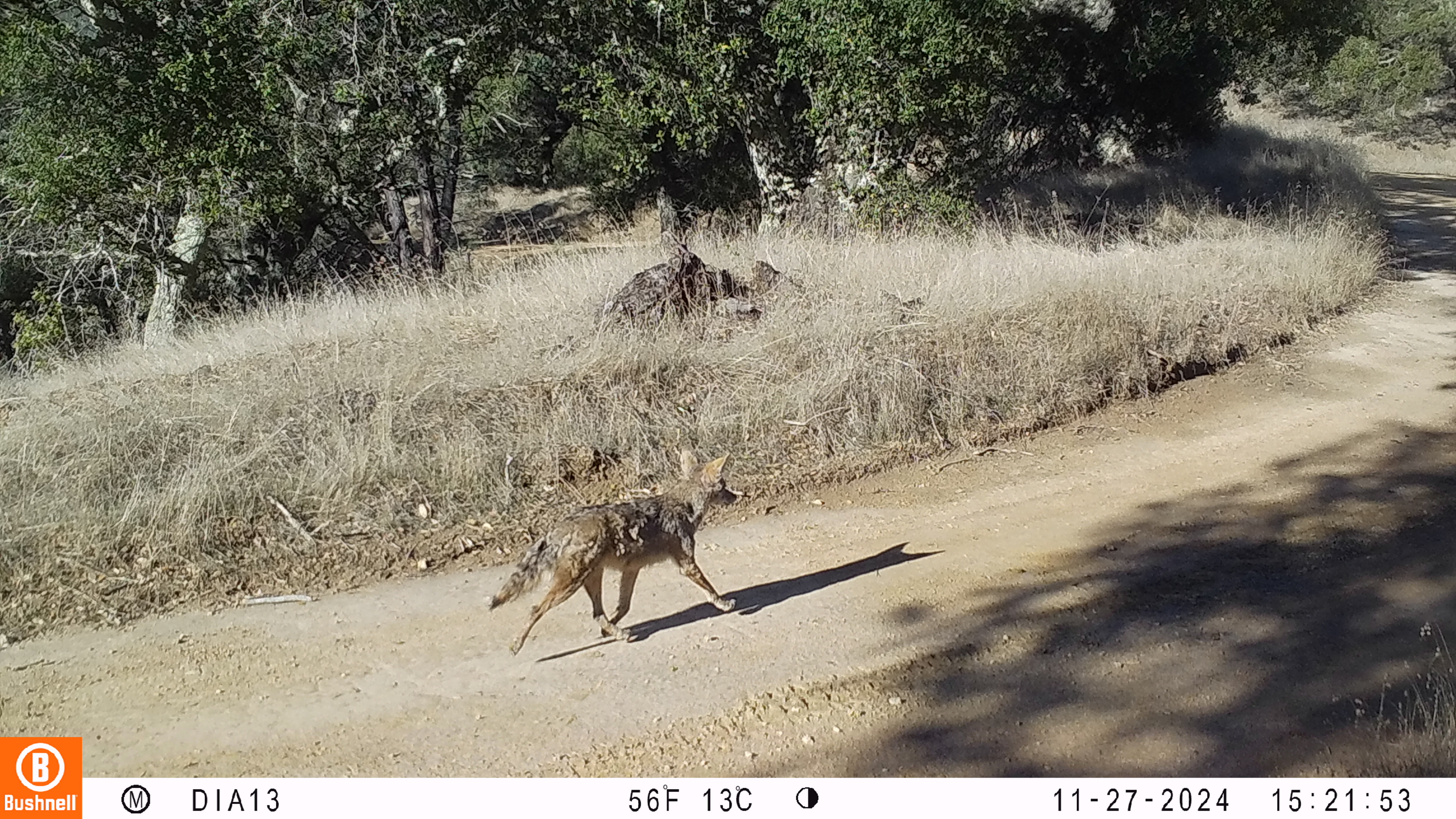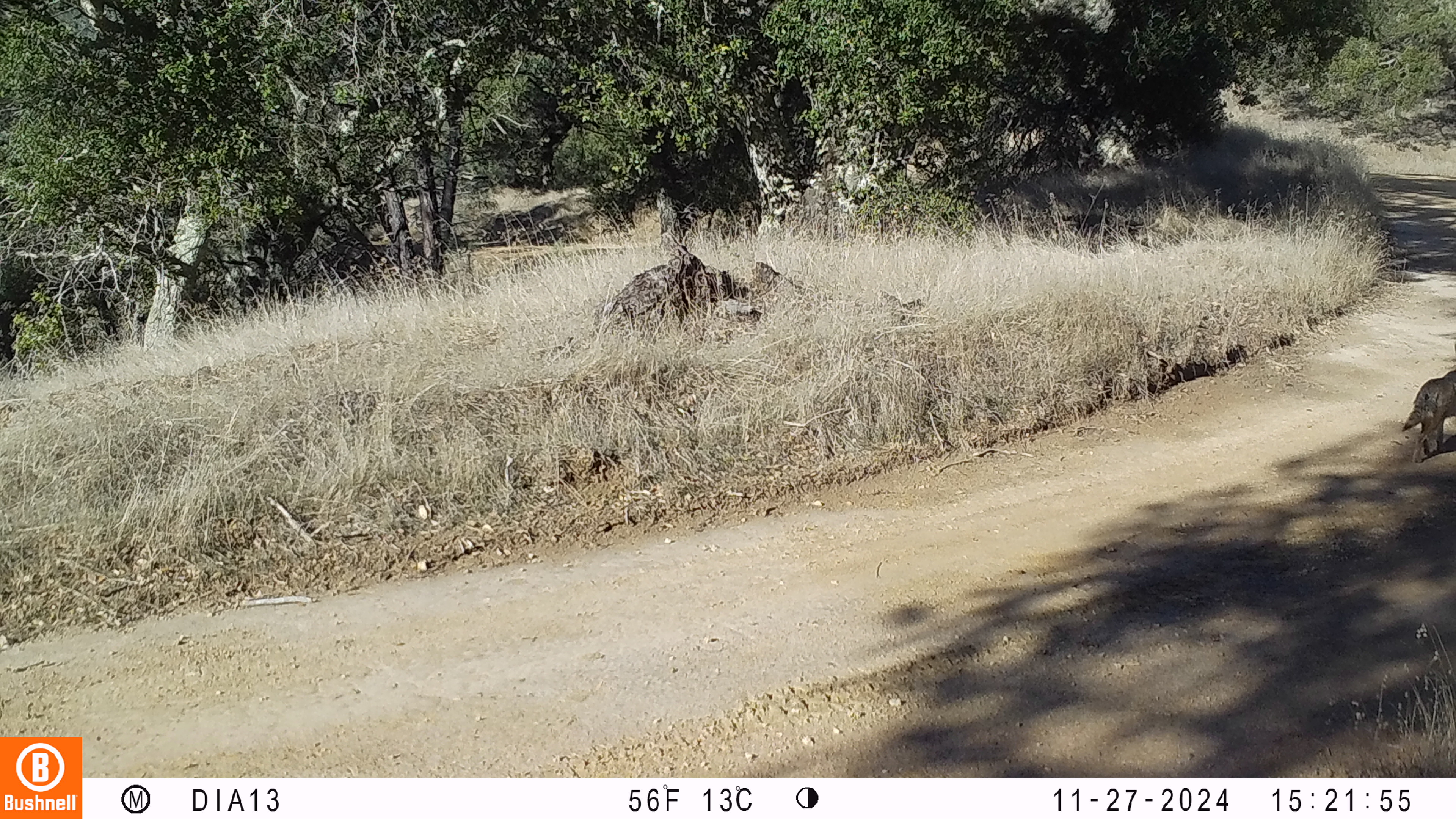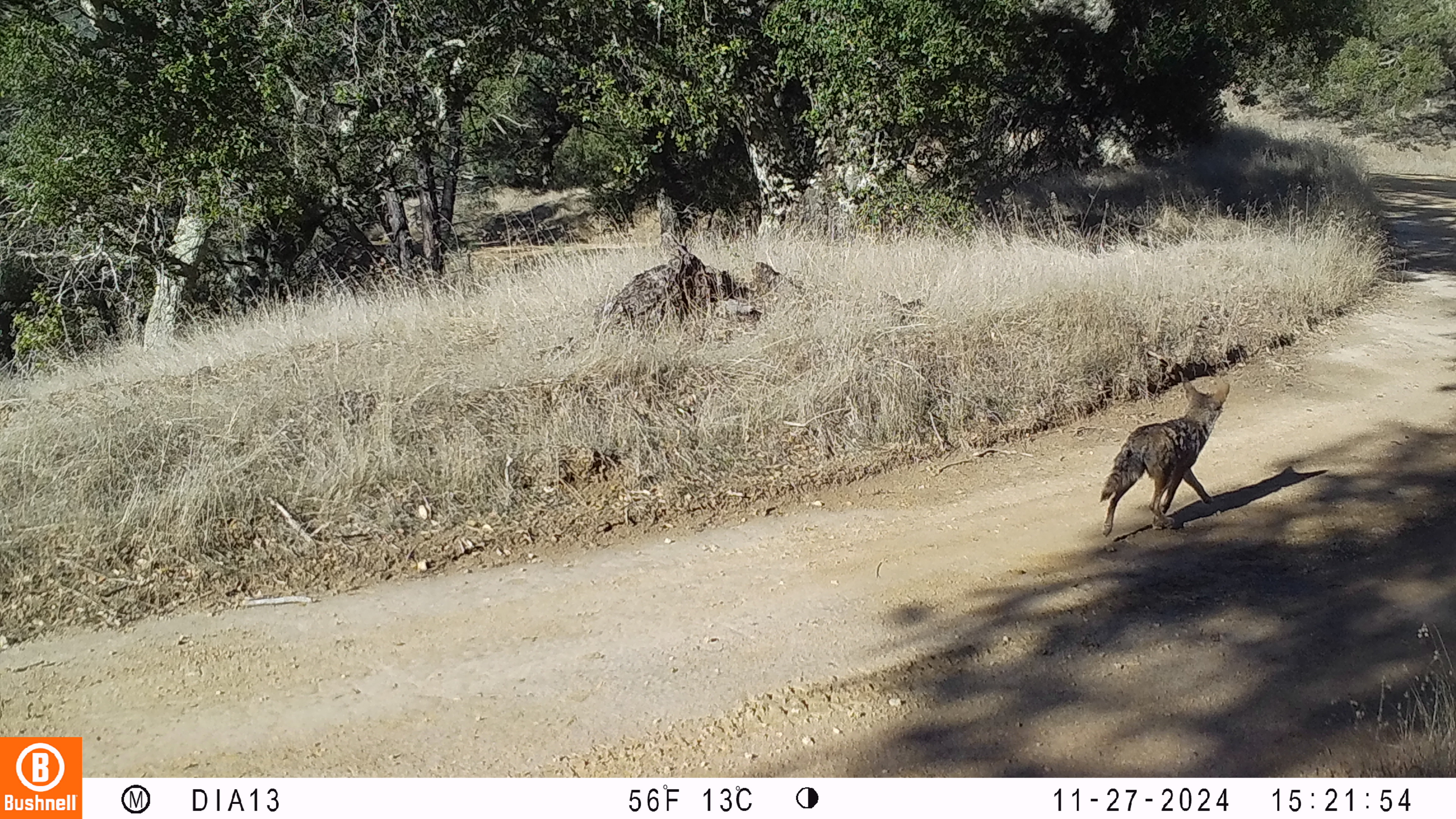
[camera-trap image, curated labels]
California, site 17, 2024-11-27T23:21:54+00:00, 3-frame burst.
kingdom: Animalia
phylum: Chordata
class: Mammalia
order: Carnivora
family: Canidae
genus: Canis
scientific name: Canis latrans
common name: coyote